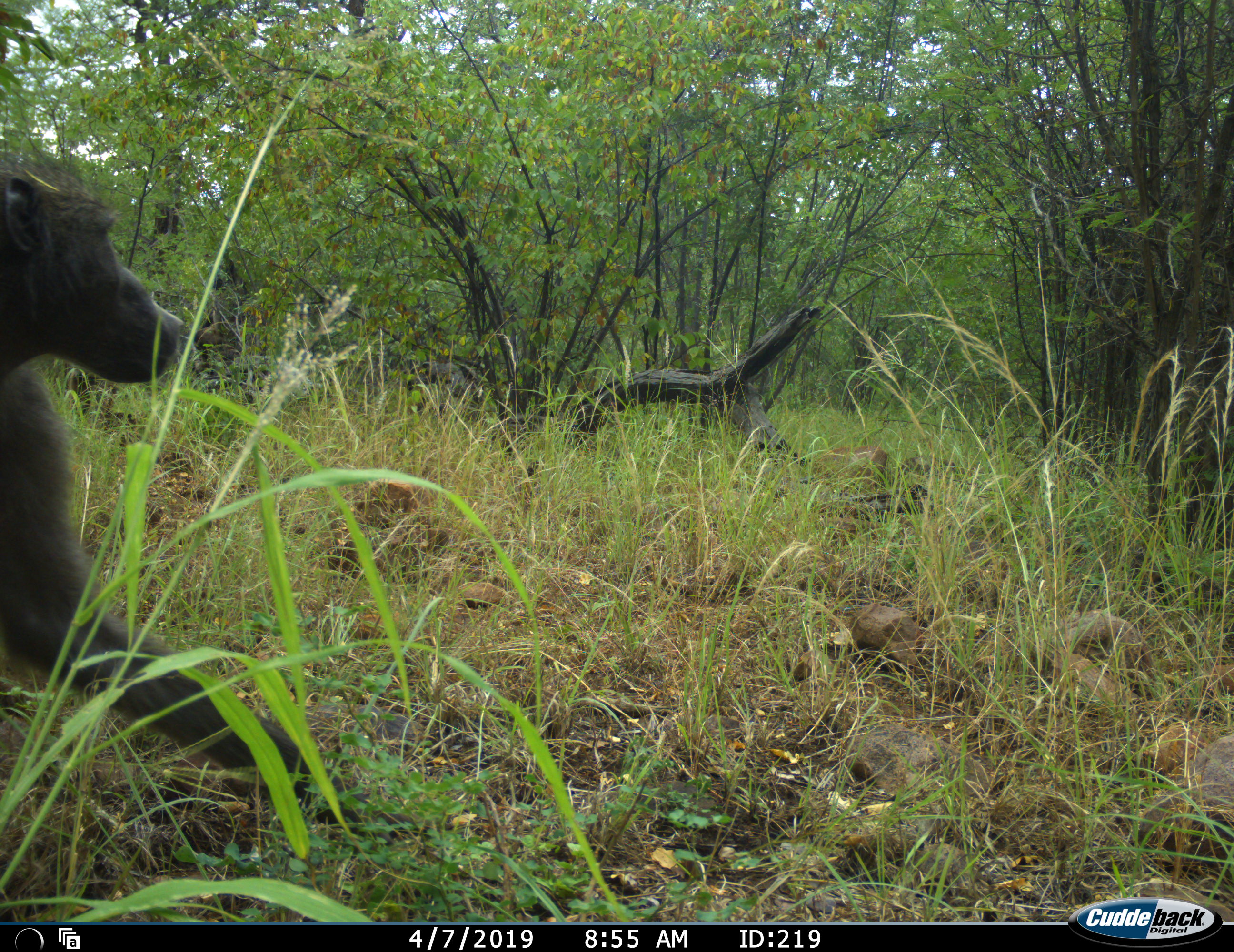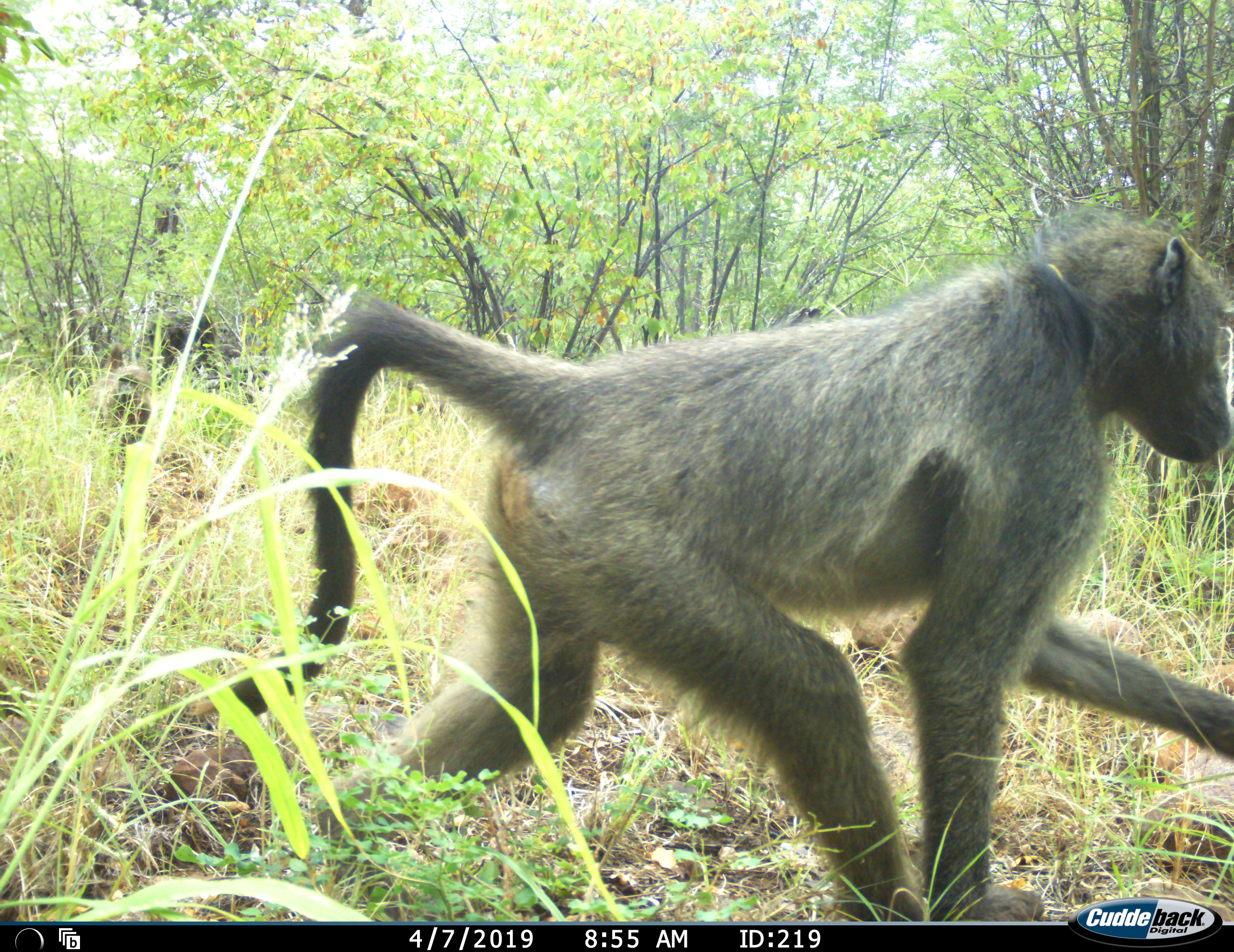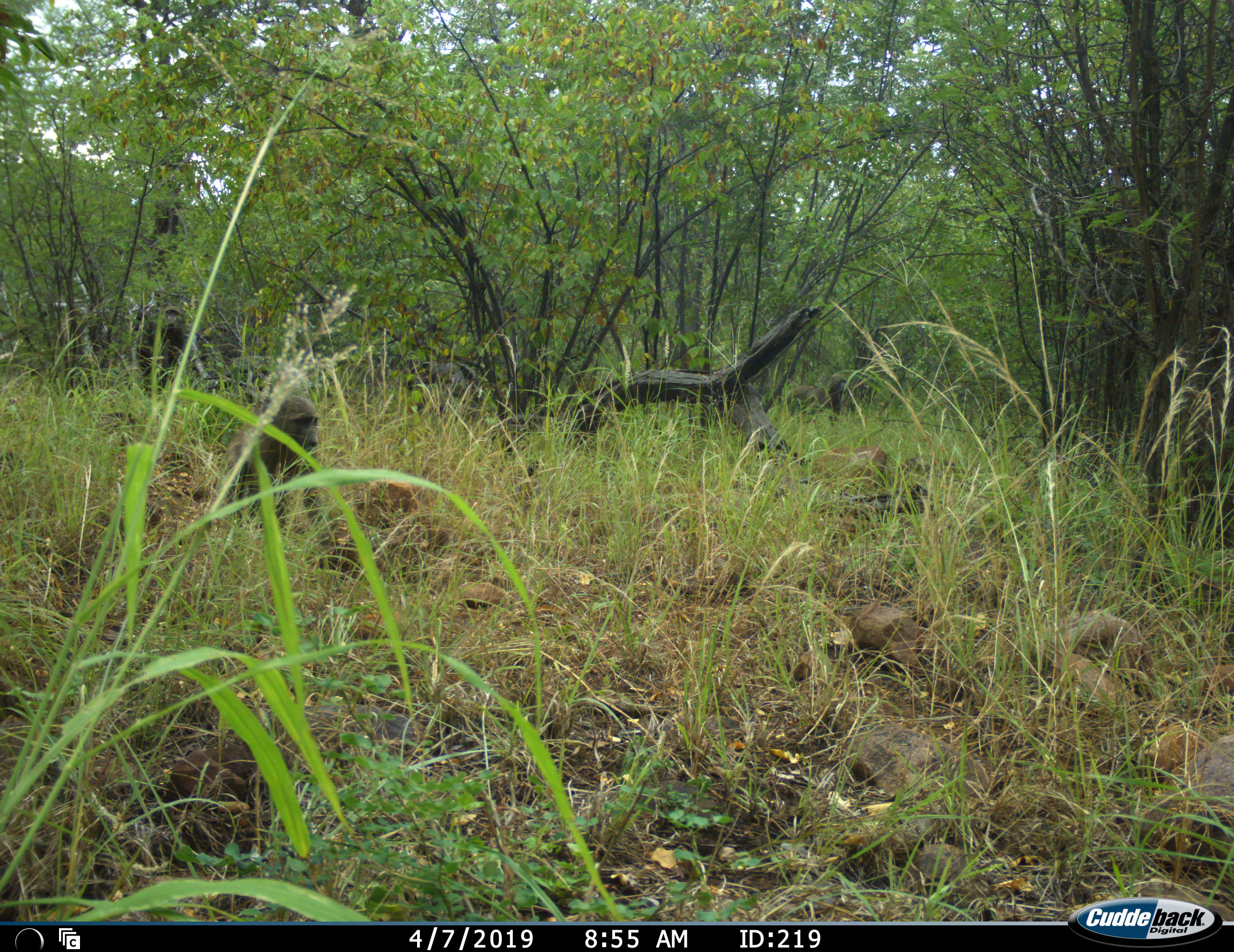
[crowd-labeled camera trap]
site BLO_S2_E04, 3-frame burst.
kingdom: Animalia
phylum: Chordata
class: Mammalia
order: Primates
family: Cercopithecidae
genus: Papio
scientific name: Papio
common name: baboon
Baboon (Papio), count 3. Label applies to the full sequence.